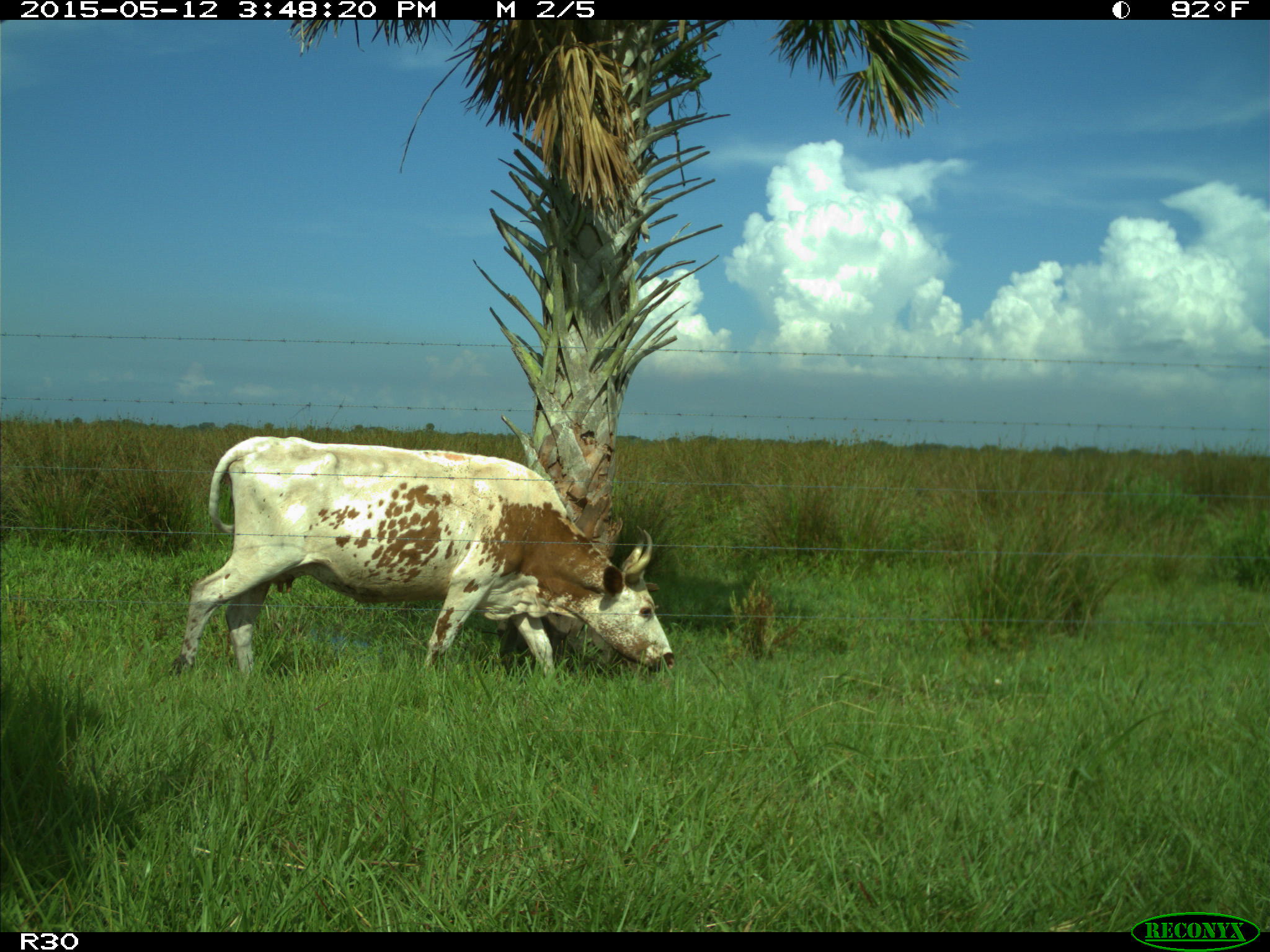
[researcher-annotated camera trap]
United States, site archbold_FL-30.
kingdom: Animalia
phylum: Chordata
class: Mammalia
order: Artiodactyla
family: Bovidae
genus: Bos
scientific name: Bos taurus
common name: domestic cow